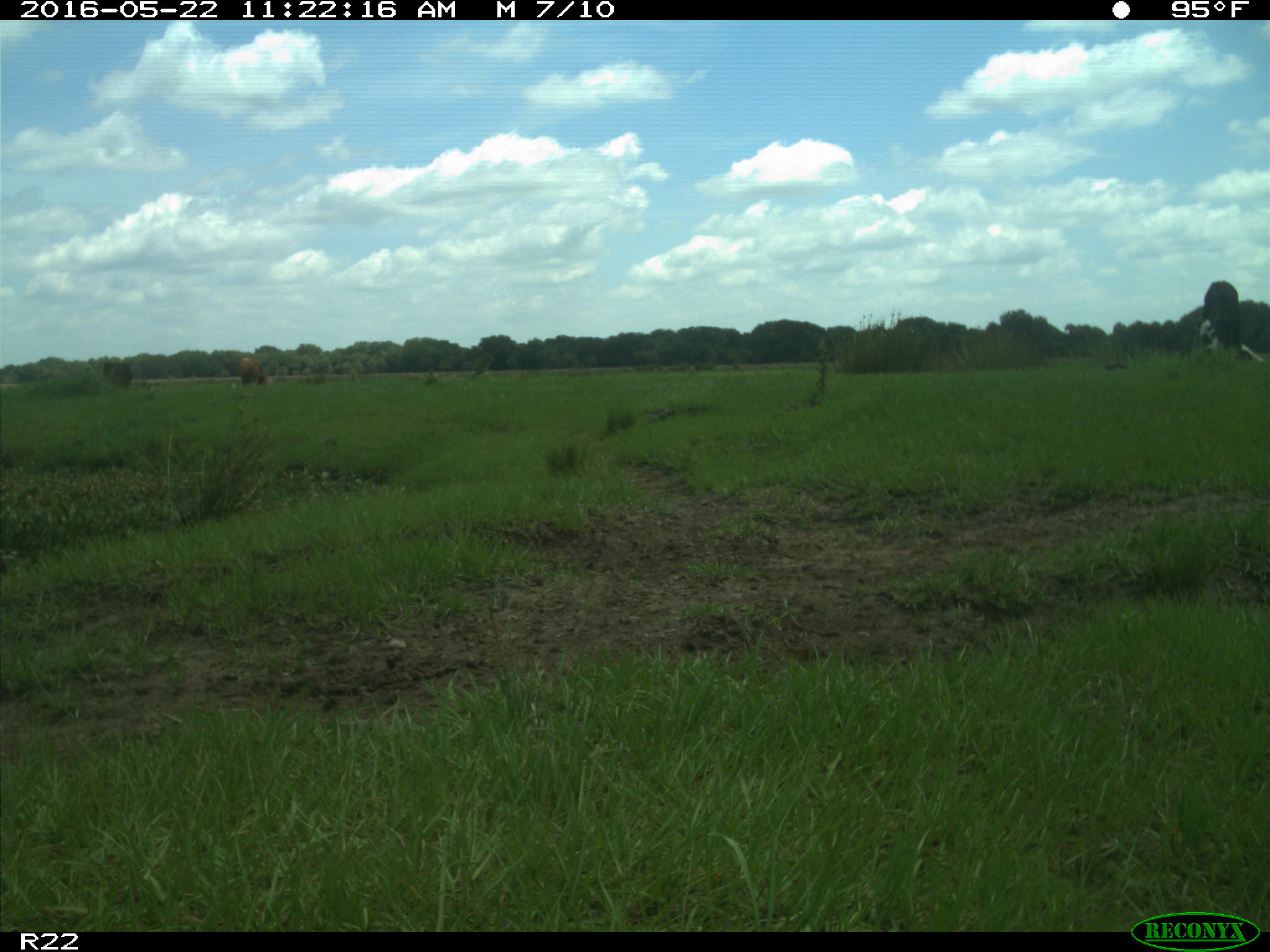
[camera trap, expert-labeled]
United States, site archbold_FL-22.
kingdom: Animalia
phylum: Chordata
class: Mammalia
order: Artiodactyla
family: Bovidae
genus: Bos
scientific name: Bos taurus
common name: domestic cow